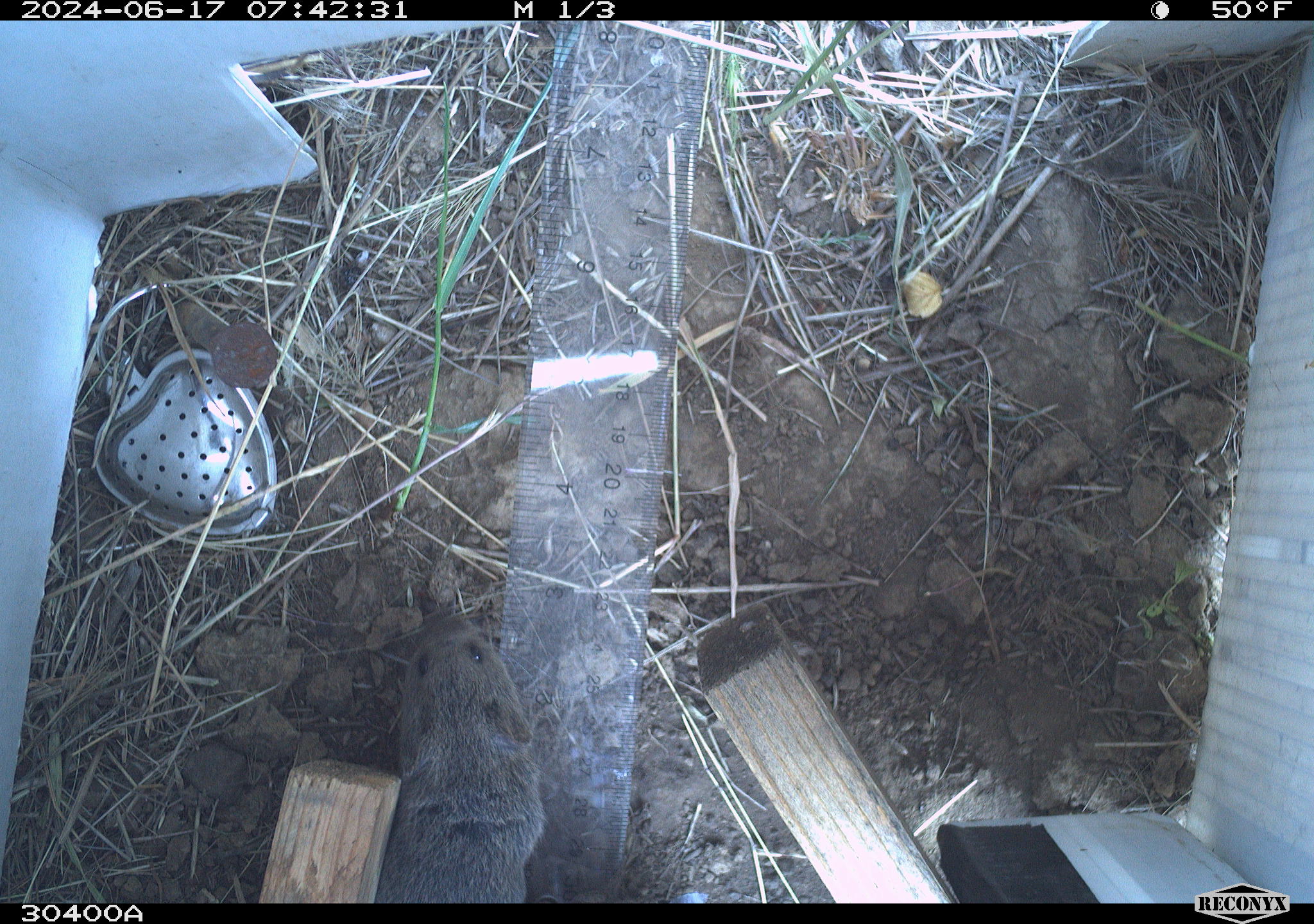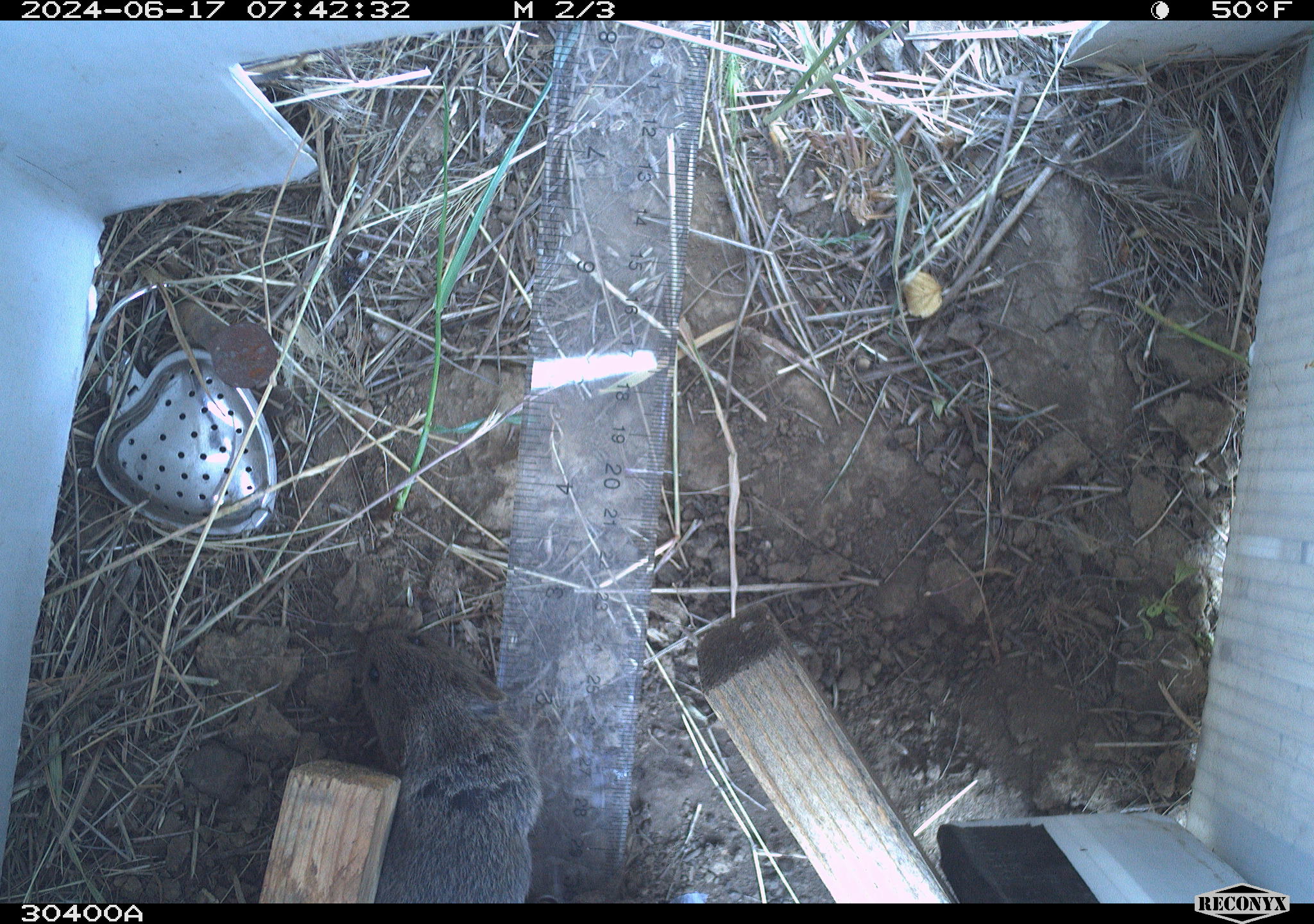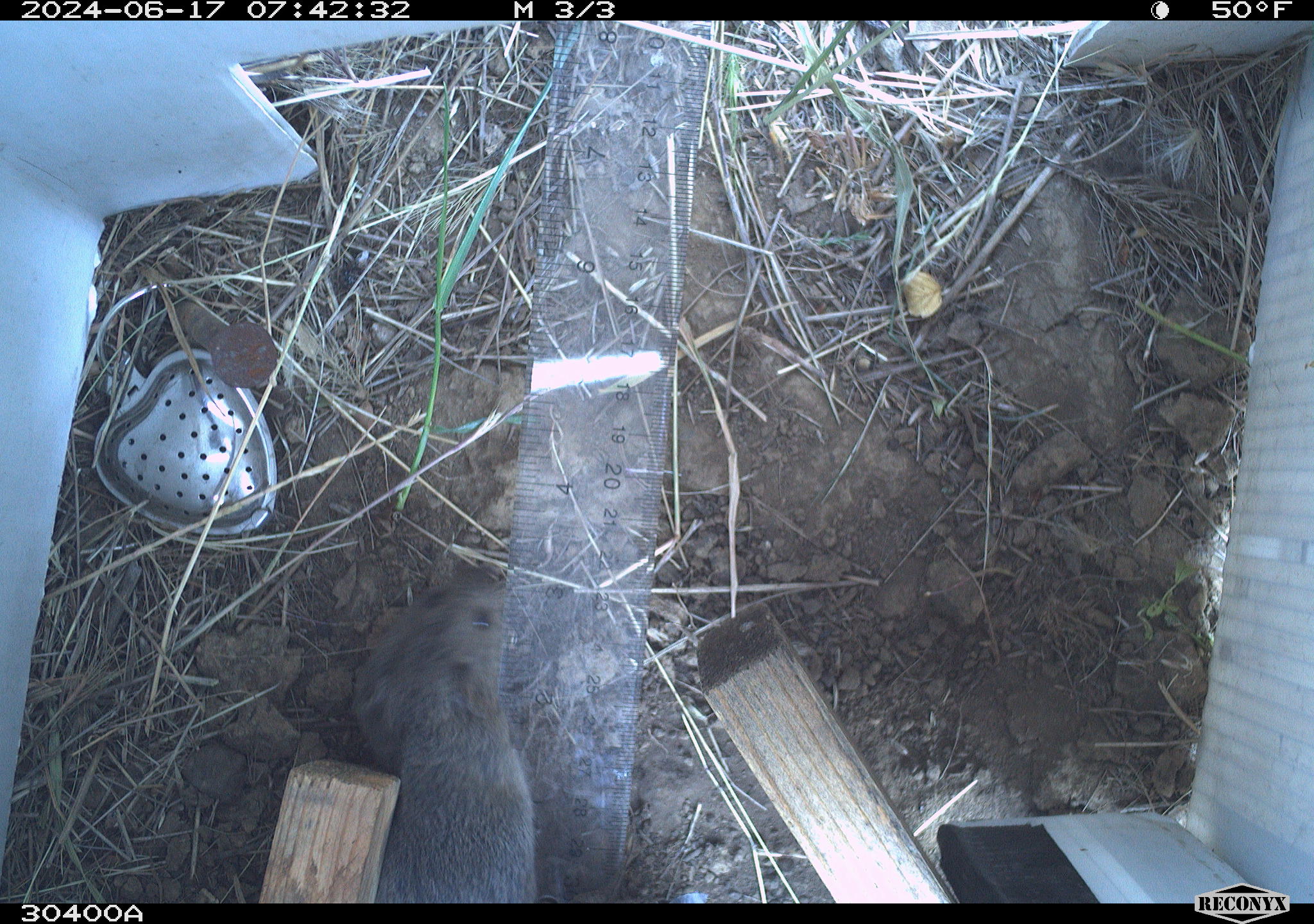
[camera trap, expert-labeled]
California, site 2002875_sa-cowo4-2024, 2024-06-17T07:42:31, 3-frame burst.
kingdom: Animalia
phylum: Chordata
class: Mammalia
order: Rodentia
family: Cricetidae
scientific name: Arvicolinae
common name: voles, lemmings, and muskrats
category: arvicolinae subfamily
Arvicolinae subfamily (voles, lemmings, and muskrats) (Arvicolinae).